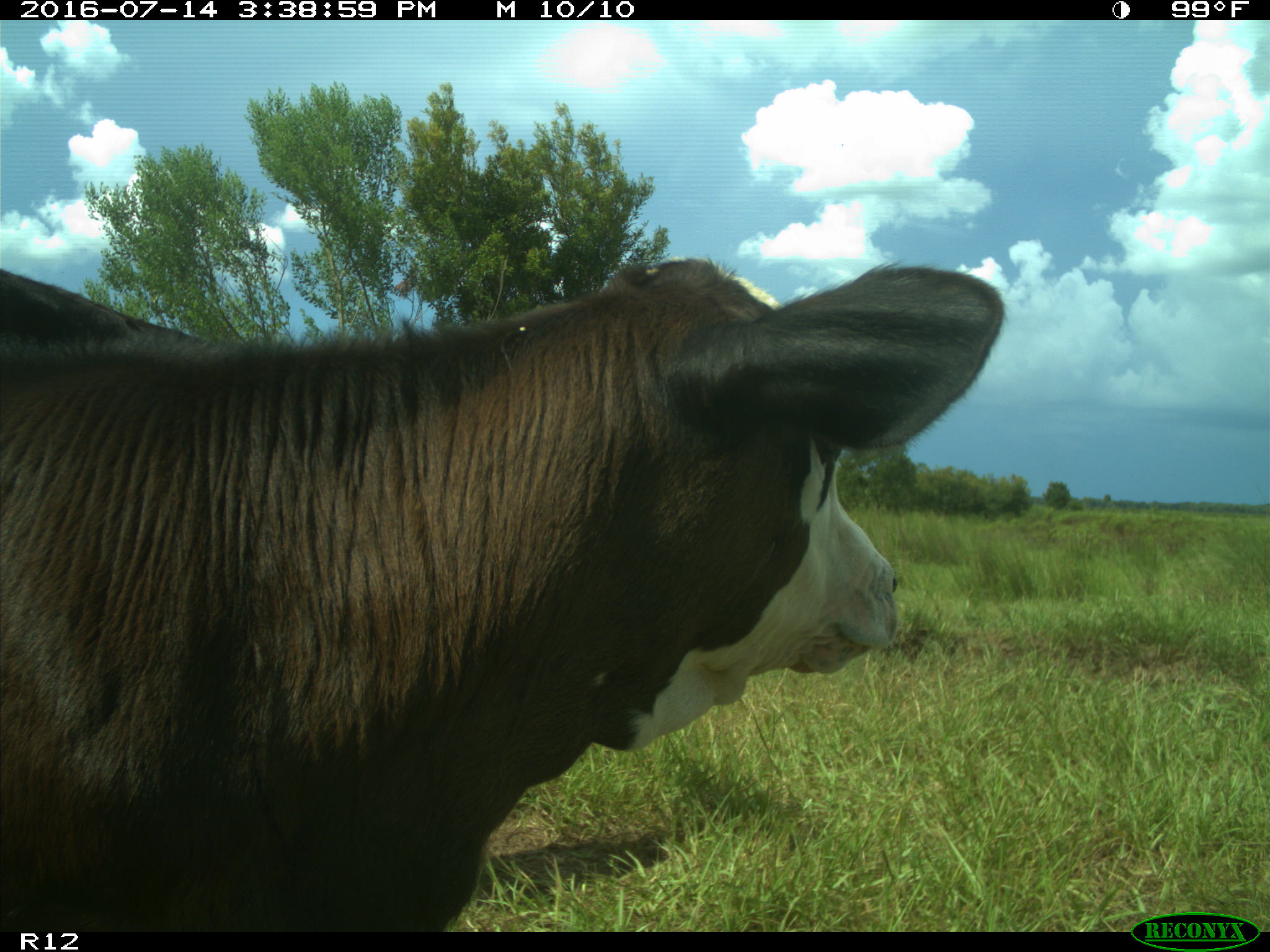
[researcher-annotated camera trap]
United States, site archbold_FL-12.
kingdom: Animalia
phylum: Chordata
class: Mammalia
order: Artiodactyla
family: Bovidae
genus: Bos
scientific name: Bos taurus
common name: domestic cow